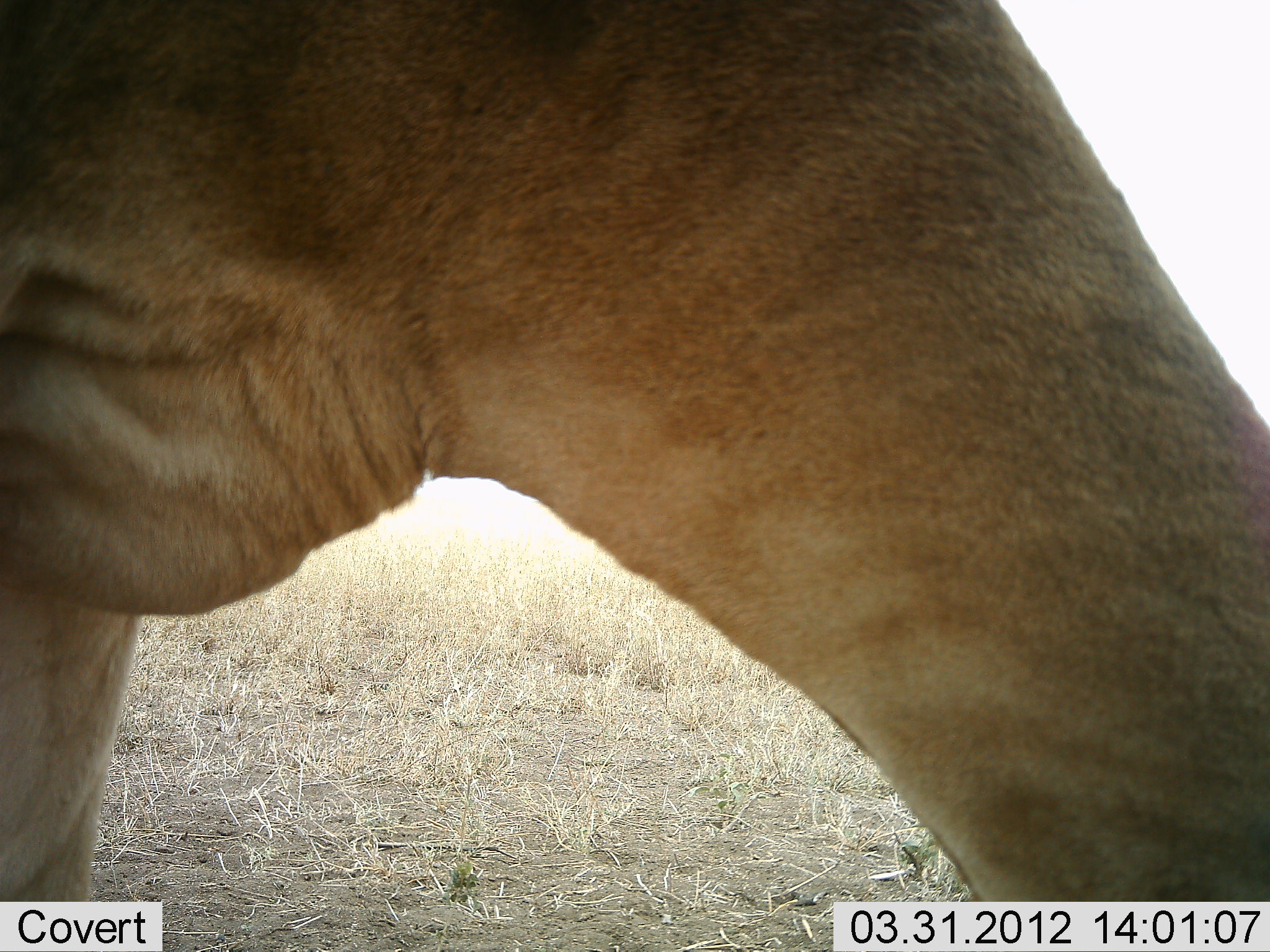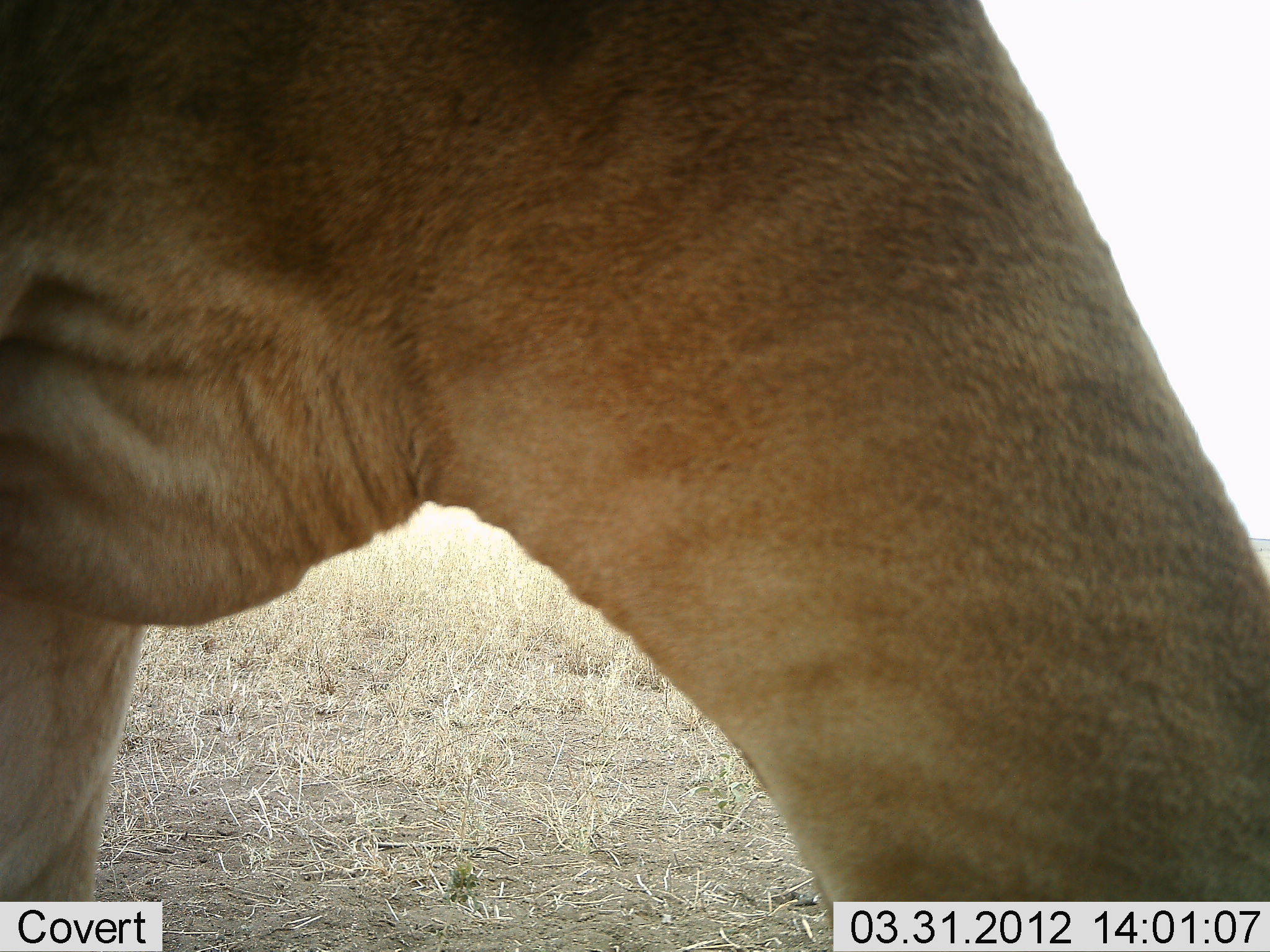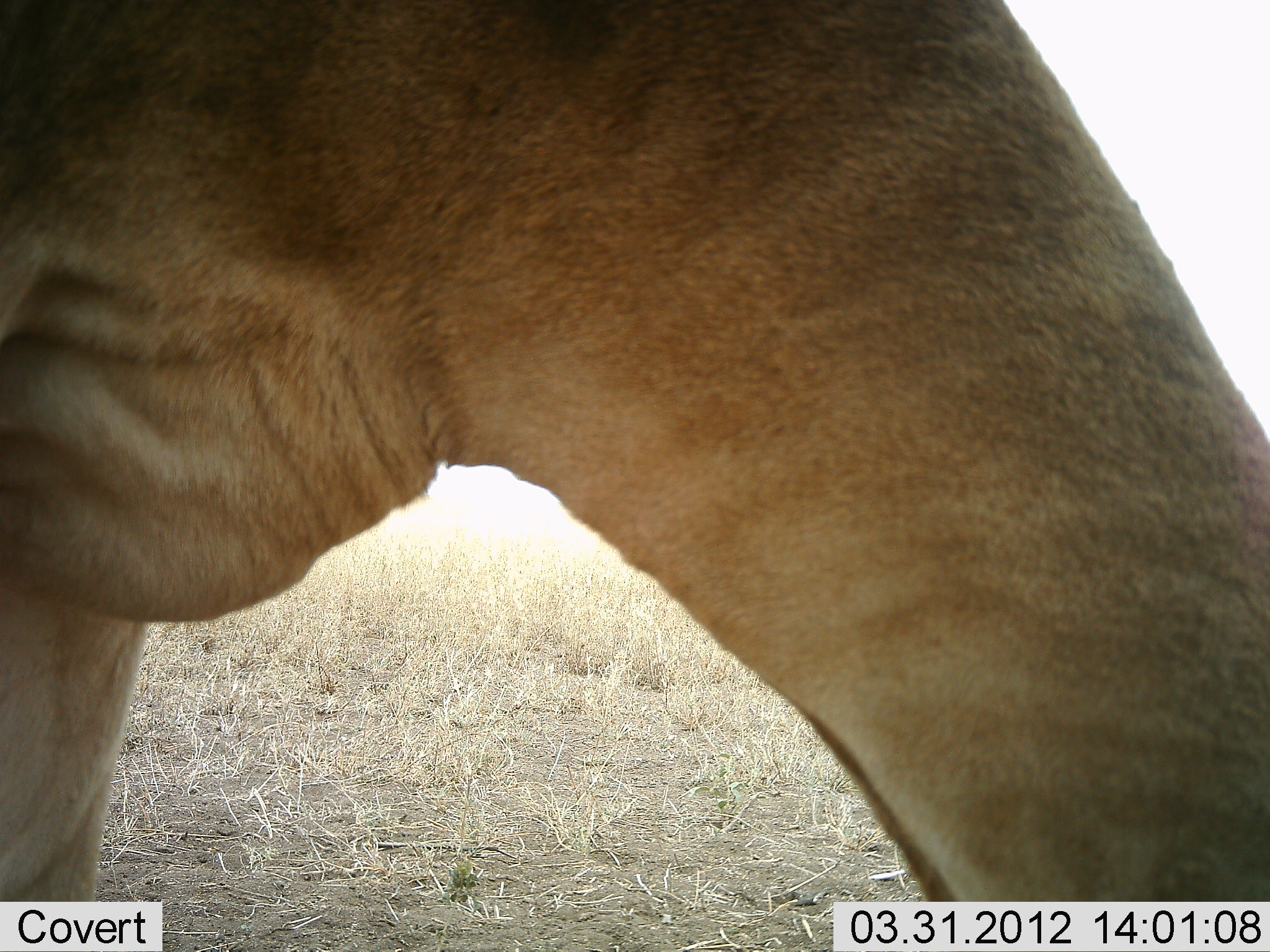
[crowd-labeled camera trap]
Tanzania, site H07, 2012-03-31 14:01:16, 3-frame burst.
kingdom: Animalia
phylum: Chordata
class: Mammalia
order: Artiodactyla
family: Bovidae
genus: Alcelaphus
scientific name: Alcelaphus buselaphus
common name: hartebeest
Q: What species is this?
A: Hartebeest (Alcelaphus buselaphus).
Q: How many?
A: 1.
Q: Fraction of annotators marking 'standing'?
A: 21%.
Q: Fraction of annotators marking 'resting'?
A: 0%.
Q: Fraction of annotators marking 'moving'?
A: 0%.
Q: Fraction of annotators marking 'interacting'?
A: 0%.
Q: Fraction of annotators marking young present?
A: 0%.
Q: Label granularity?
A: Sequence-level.